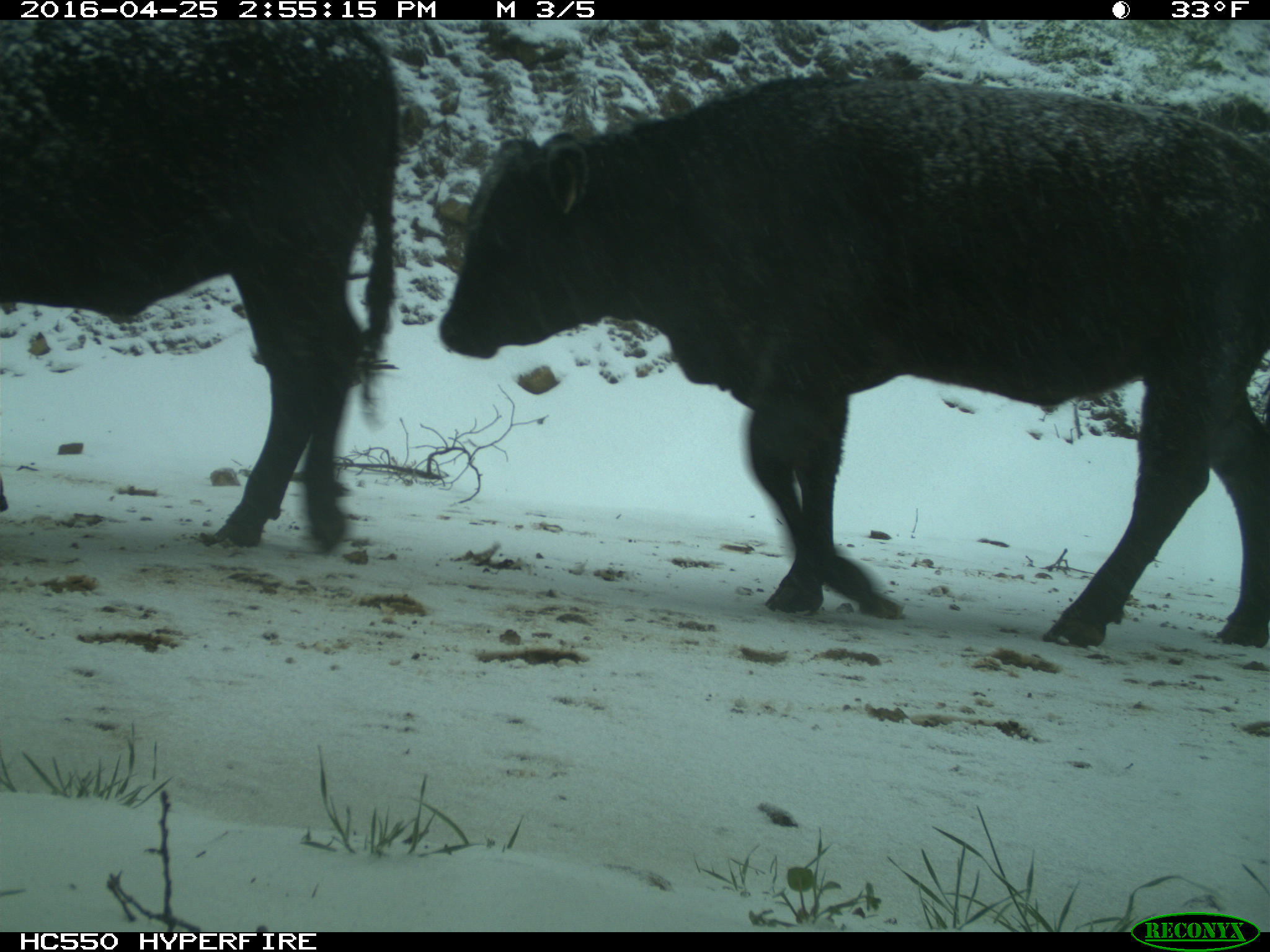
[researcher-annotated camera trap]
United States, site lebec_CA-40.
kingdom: Animalia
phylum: Chordata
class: Mammalia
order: Artiodactyla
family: Bovidae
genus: Bos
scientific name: Bos taurus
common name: domestic cow